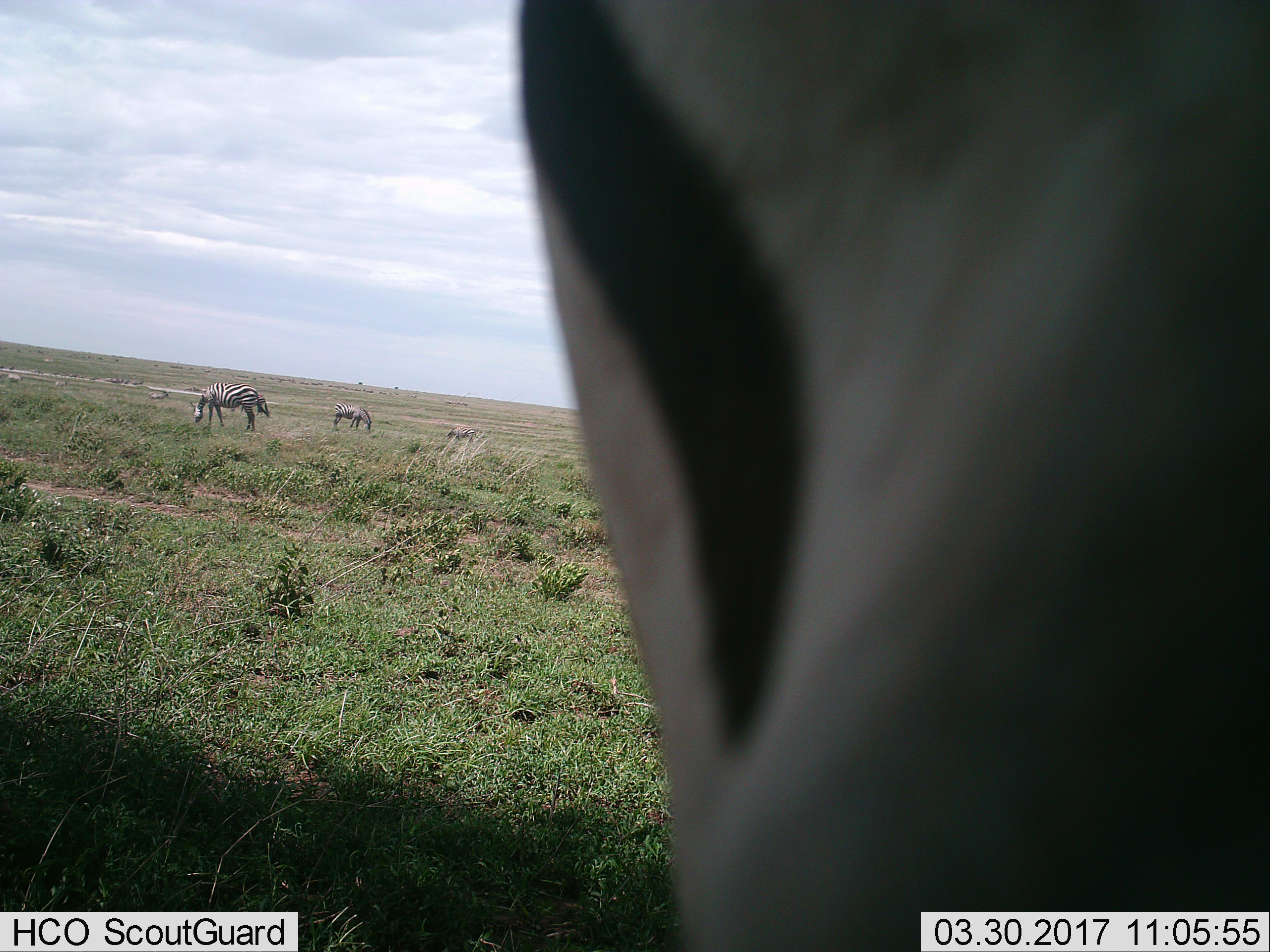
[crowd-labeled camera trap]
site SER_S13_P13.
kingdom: Animalia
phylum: Chordata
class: Mammalia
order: Perissodactyla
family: Equidae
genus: Equus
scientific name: Equus quagga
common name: plains zebra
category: zebraplains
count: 3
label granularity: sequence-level